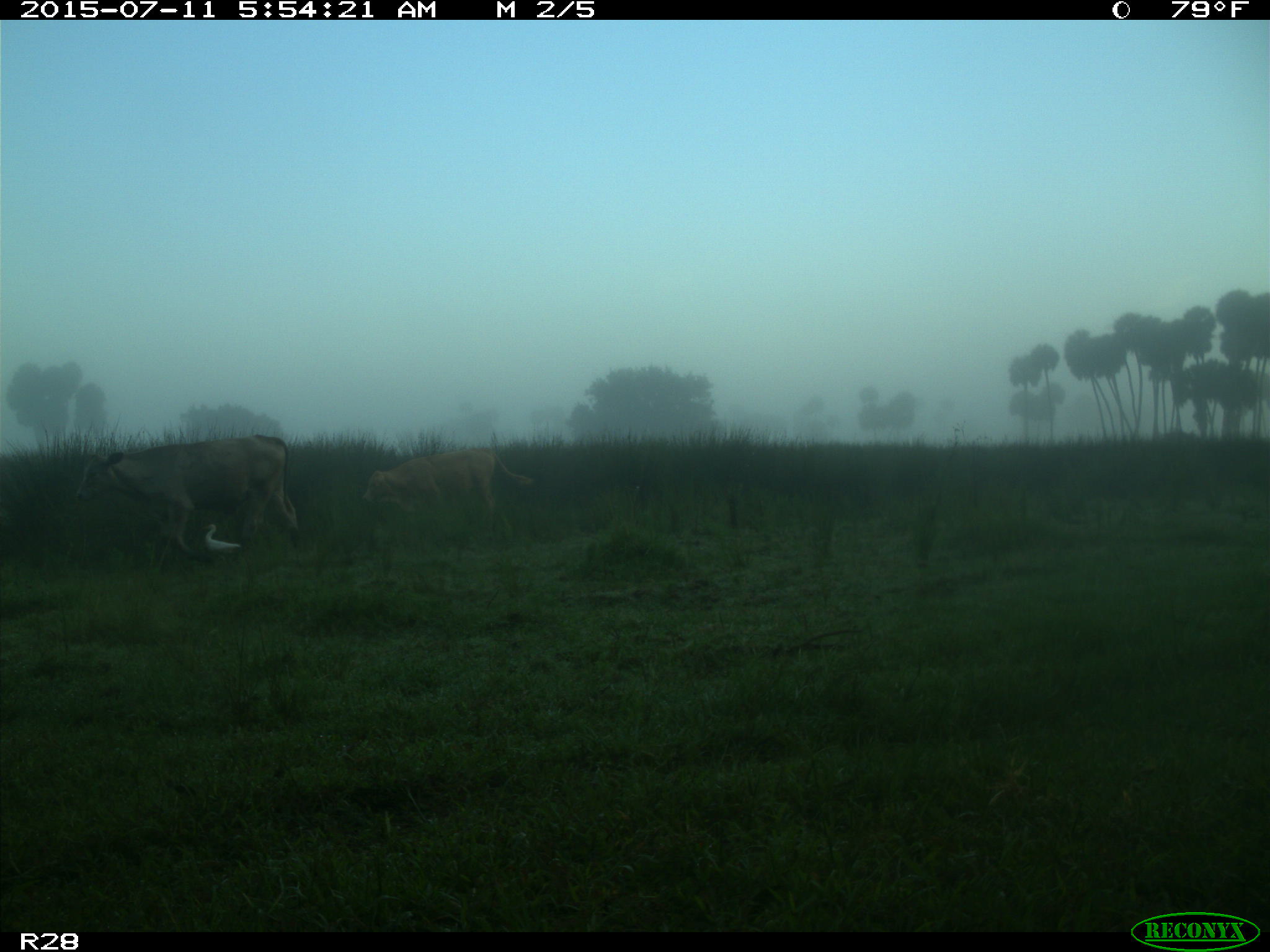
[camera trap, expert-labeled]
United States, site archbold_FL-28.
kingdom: Animalia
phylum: Chordata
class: Mammalia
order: Artiodactyla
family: Bovidae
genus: Bos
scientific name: Bos taurus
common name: domestic cow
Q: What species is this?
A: Bos taurus (domestic cow).